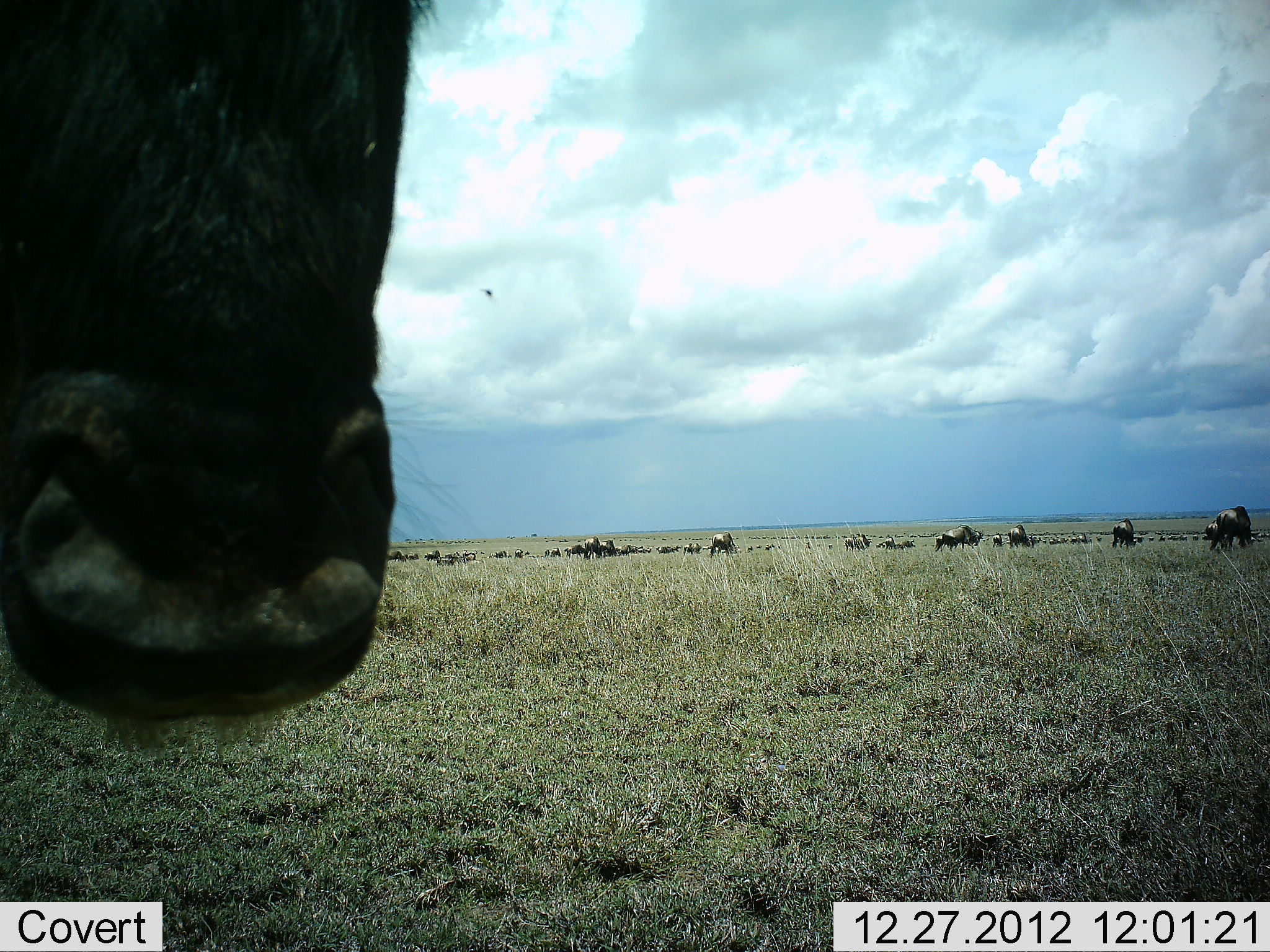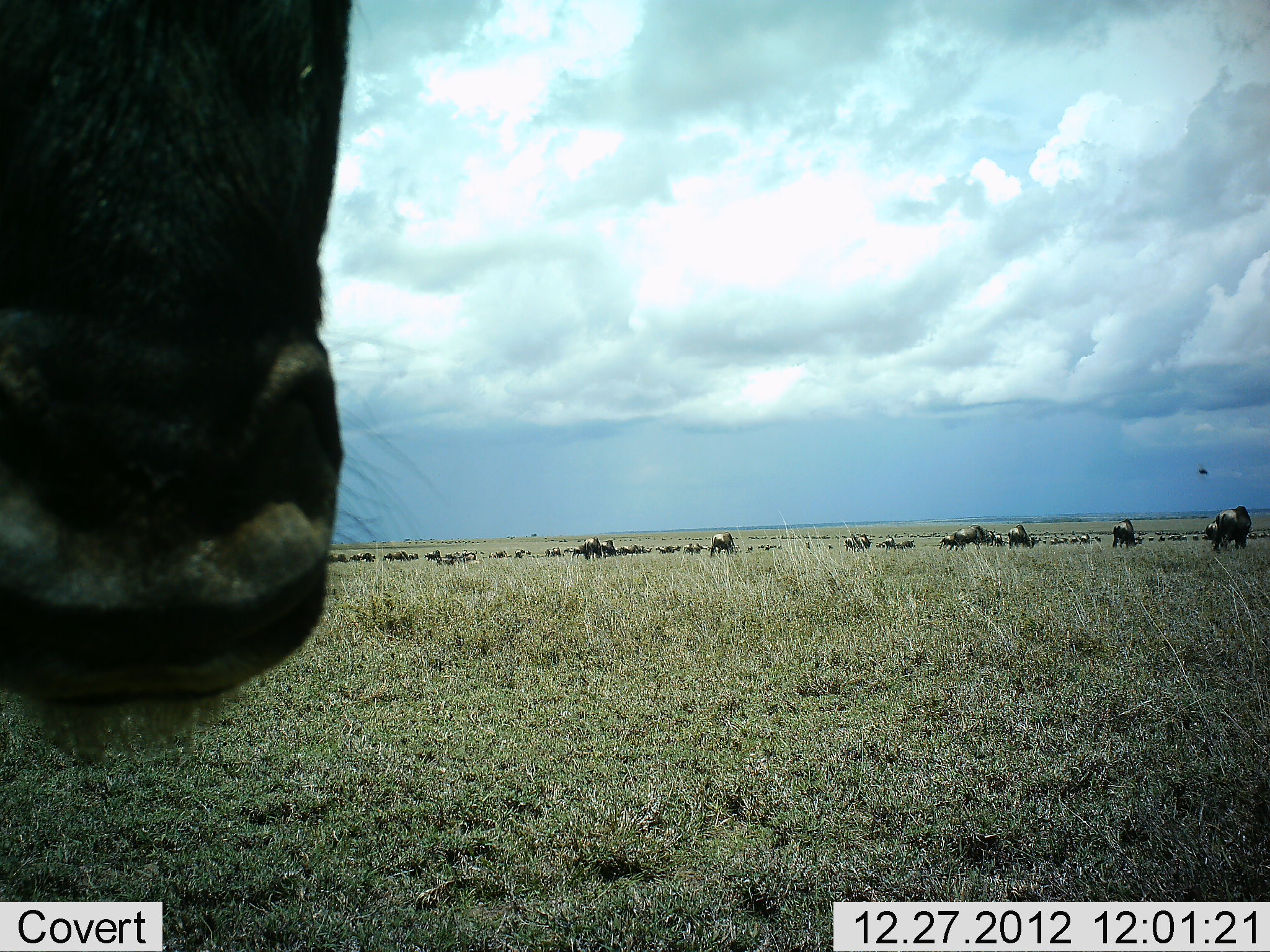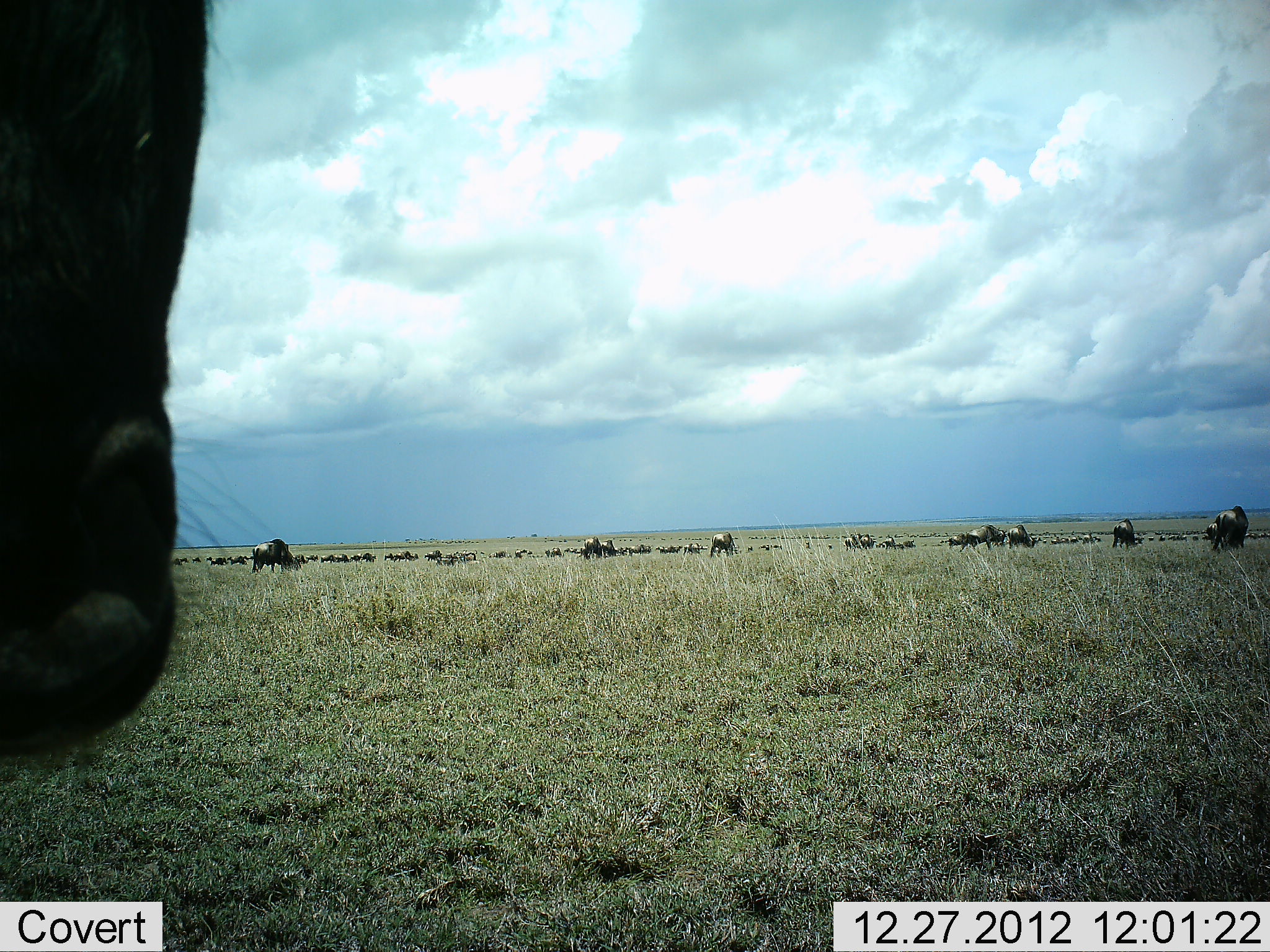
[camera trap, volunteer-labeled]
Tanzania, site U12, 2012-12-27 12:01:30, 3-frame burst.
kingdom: Animalia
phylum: Chordata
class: Mammalia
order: Artiodactyla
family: Bovidae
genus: Connochaetes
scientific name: Connochaetes taurinus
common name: blue wildebeest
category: wildebeest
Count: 51+.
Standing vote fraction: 40%.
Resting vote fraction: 0%.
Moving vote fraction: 50%.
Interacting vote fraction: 0%.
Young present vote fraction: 0%.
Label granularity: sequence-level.